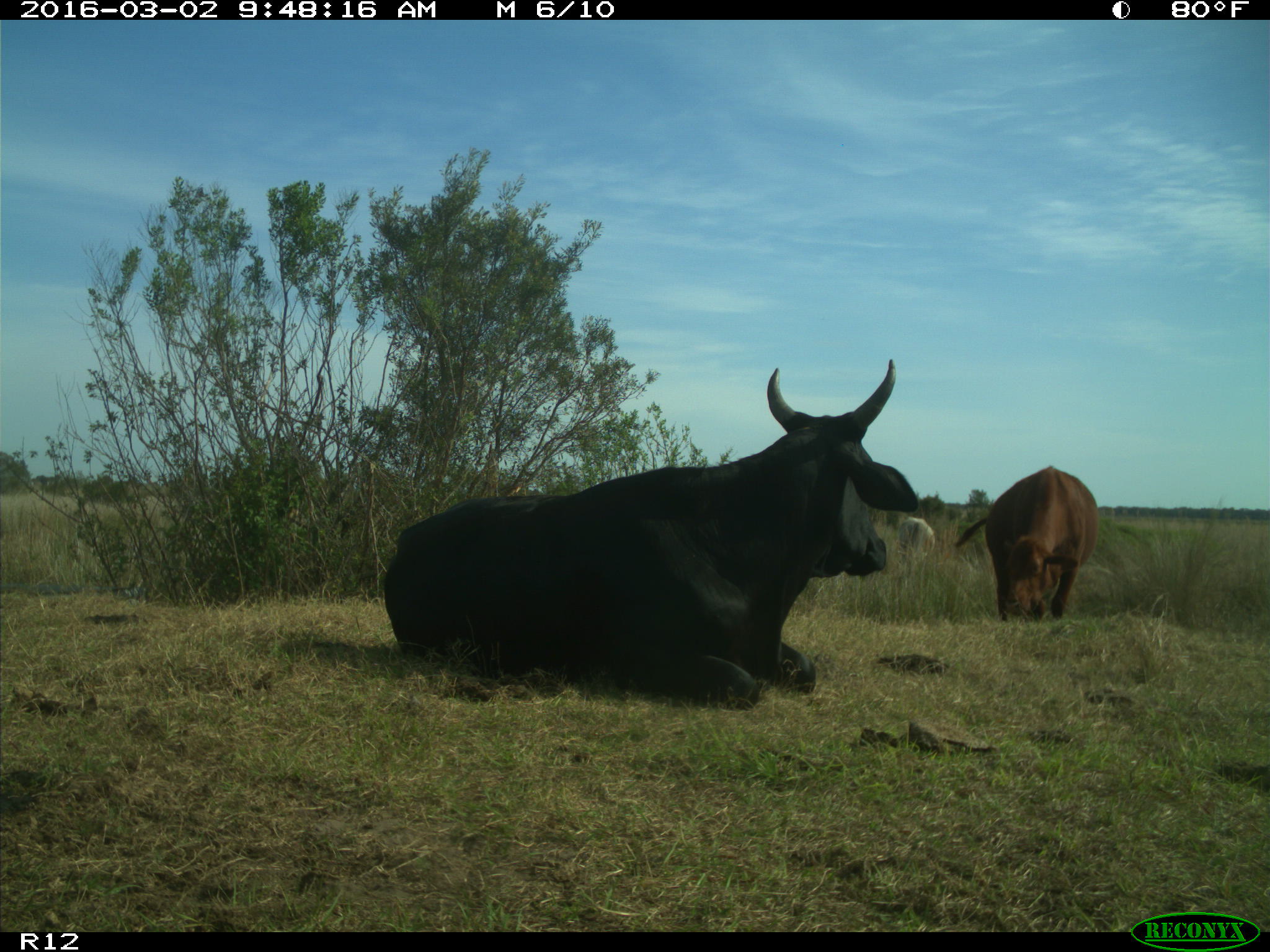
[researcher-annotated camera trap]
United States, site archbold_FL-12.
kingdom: Animalia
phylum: Chordata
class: Mammalia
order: Artiodactyla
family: Bovidae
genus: Bos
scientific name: Bos taurus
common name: domestic cow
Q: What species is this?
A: Bos taurus (domestic cow).